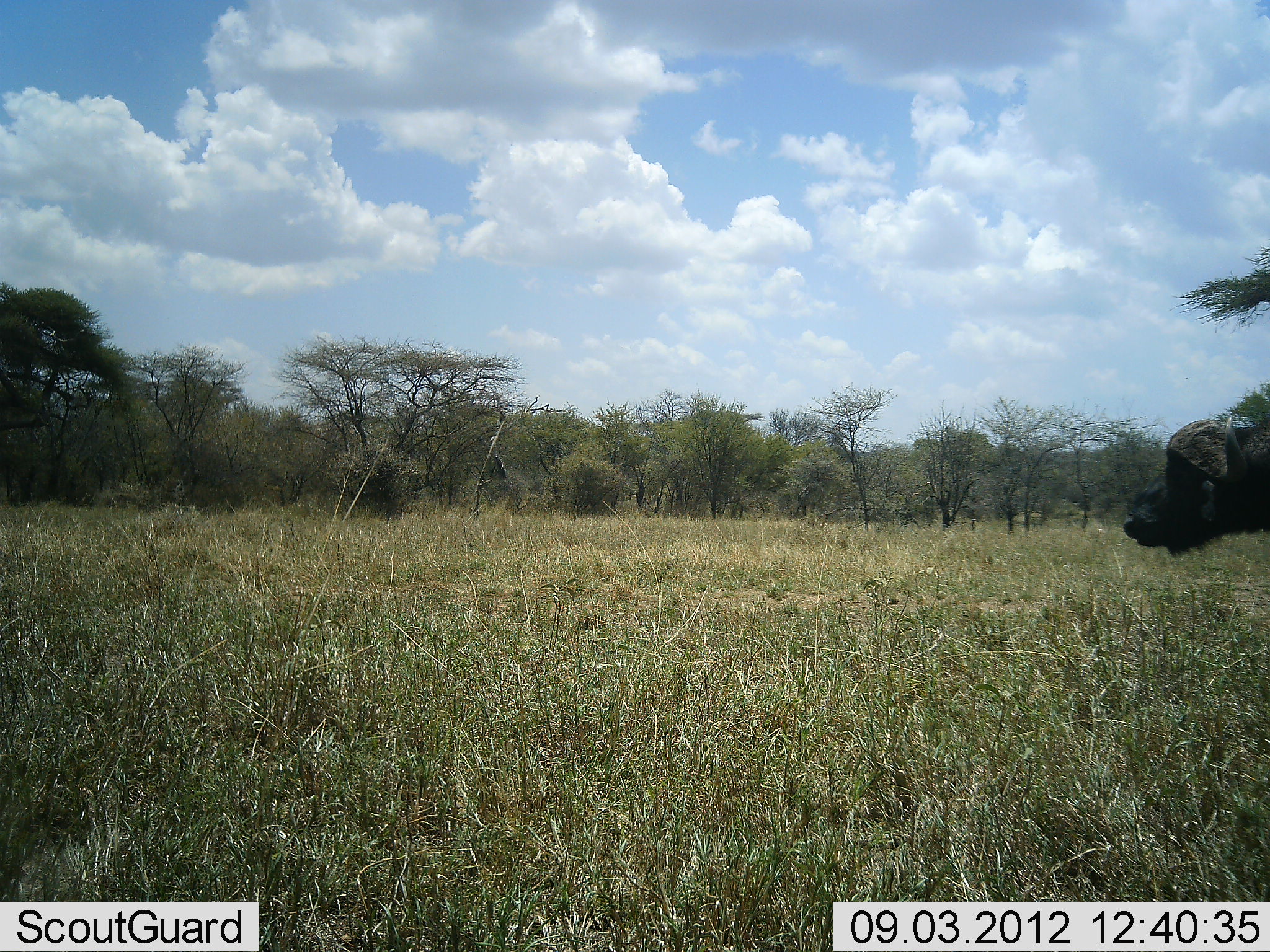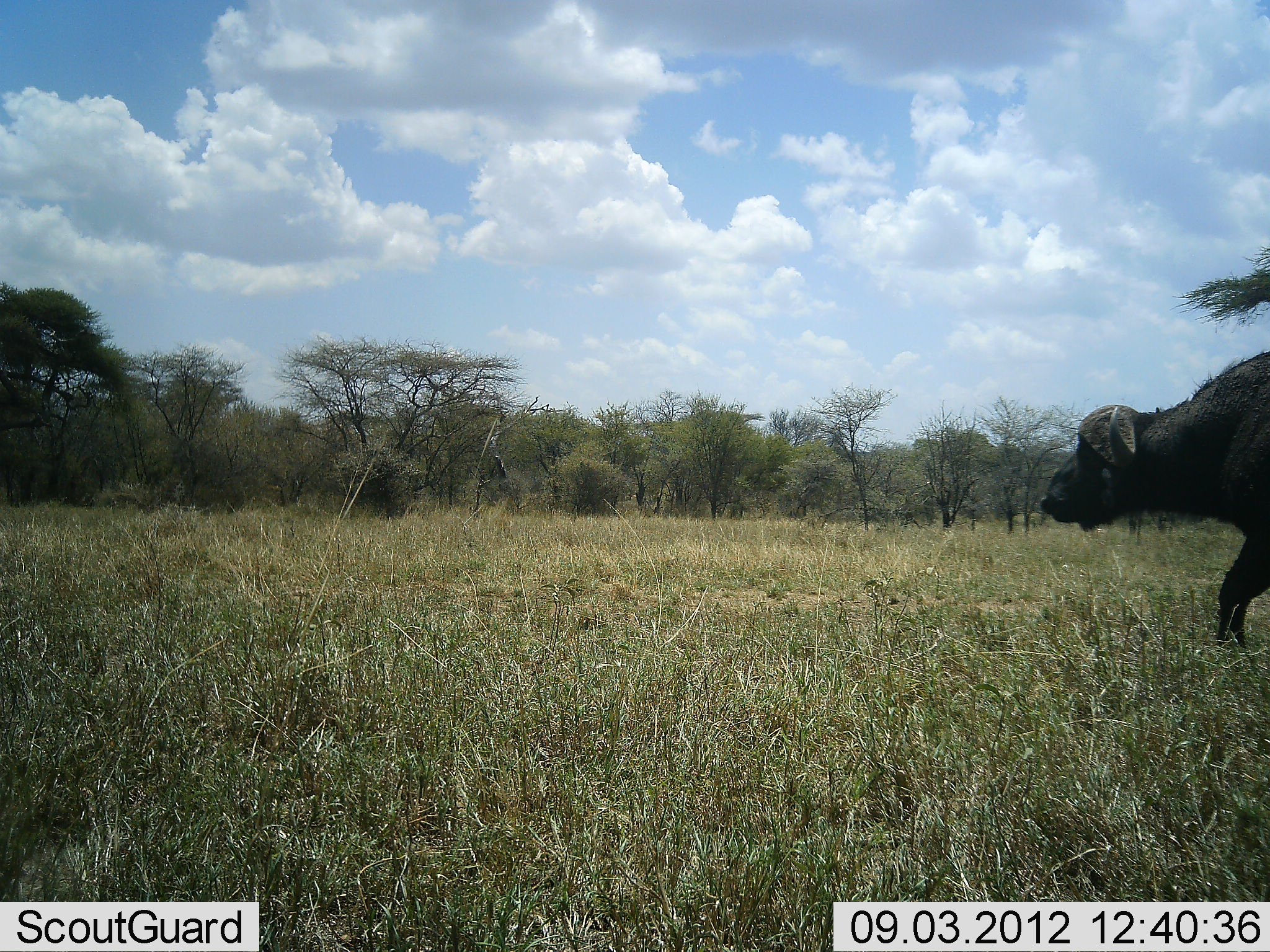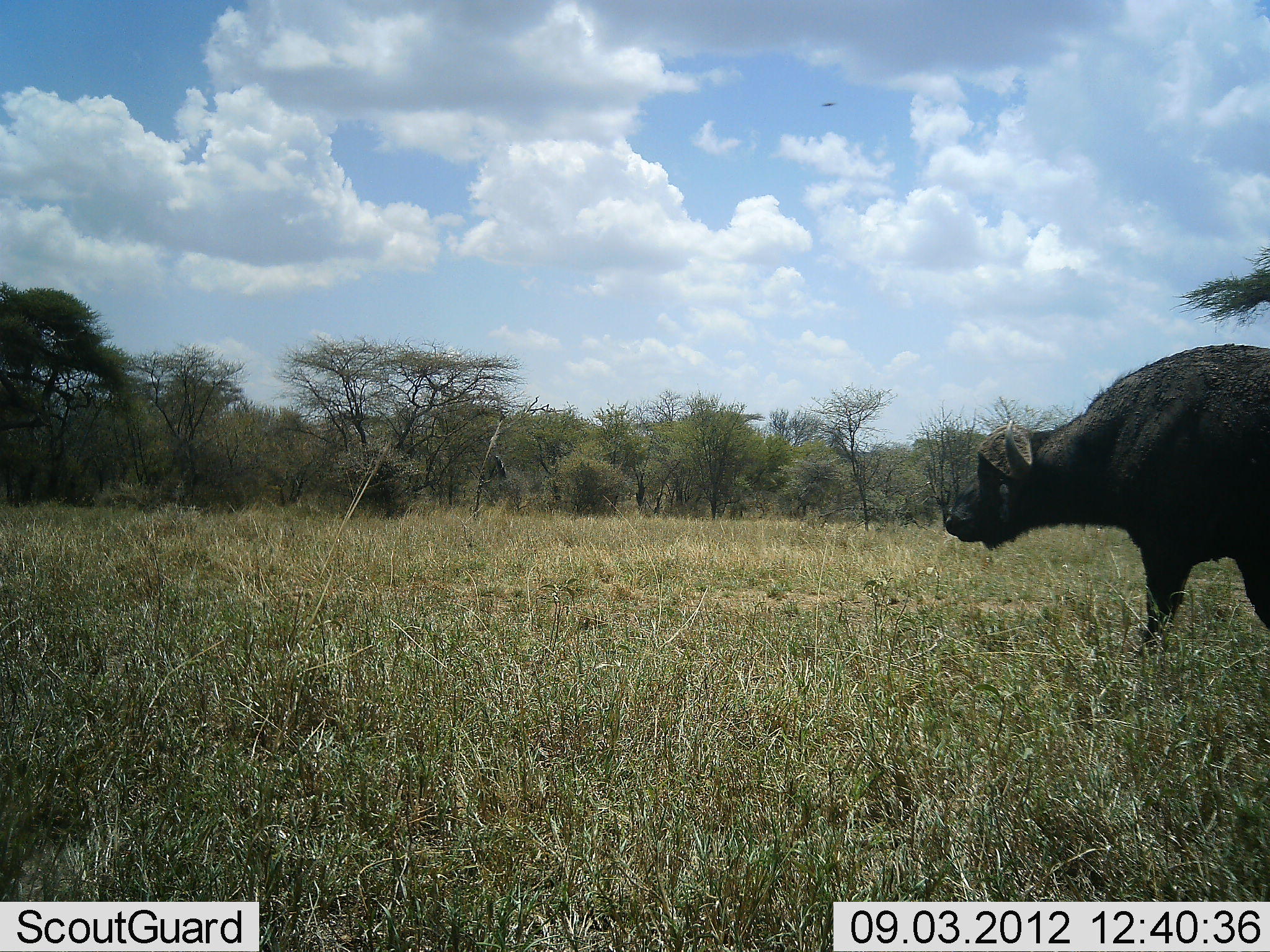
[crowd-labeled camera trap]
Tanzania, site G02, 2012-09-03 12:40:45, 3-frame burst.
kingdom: Animalia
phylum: Chordata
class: Mammalia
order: Artiodactyla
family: Bovidae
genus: Syncerus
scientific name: Syncerus caffer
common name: cape buffalo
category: buffalo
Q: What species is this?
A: Buffalo (cape buffalo) (Syncerus caffer).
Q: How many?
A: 1.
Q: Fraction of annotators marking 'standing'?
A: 0%.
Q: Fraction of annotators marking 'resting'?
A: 0%.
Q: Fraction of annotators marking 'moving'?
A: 100%.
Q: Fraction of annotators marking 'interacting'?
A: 0%.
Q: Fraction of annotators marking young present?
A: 0%.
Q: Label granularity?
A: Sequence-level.